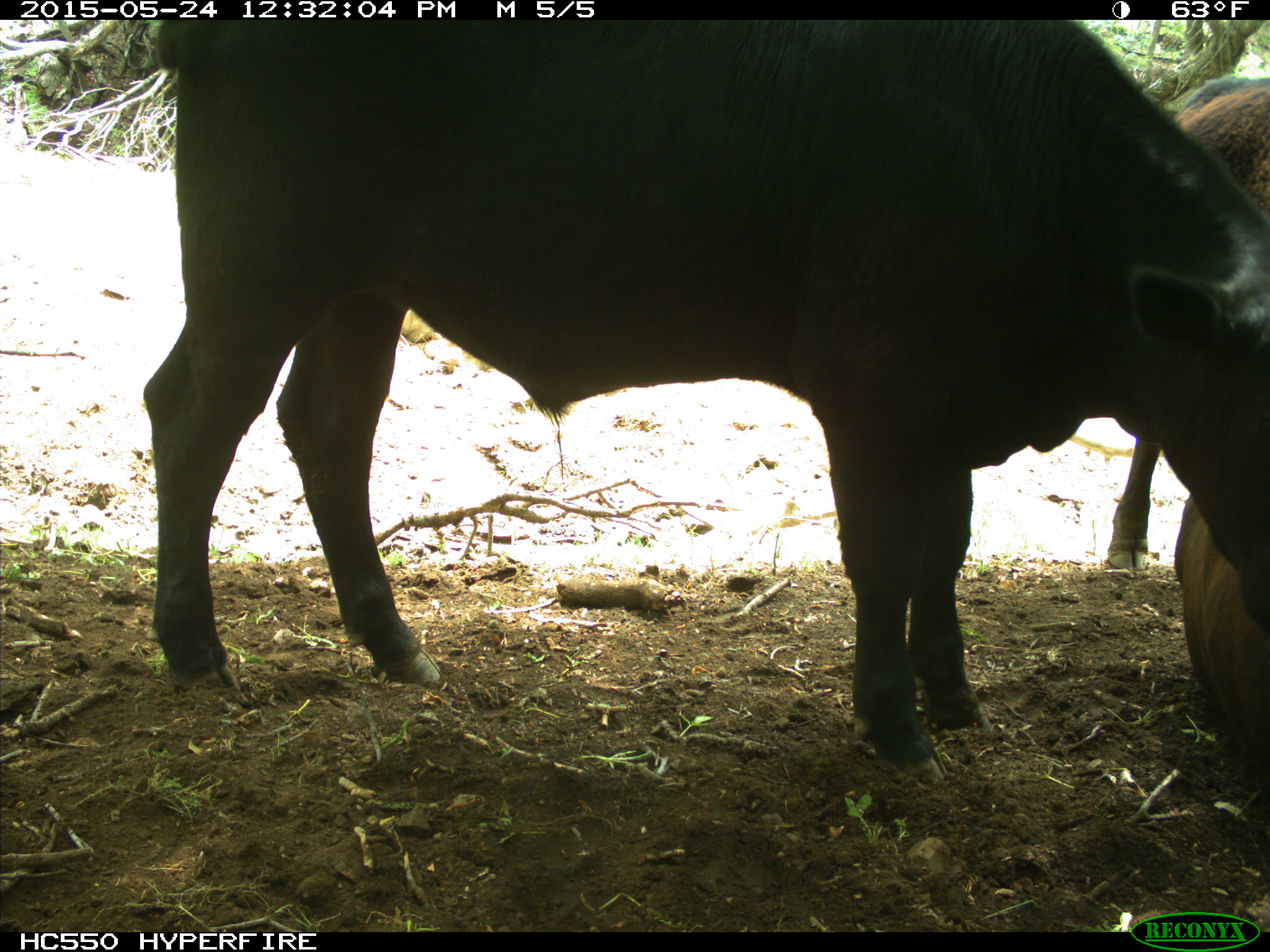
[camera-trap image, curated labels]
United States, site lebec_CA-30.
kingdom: Animalia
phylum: Chordata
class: Mammalia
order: Artiodactyla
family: Bovidae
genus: Bos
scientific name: Bos taurus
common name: domestic cow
Bos taurus (domestic cow).